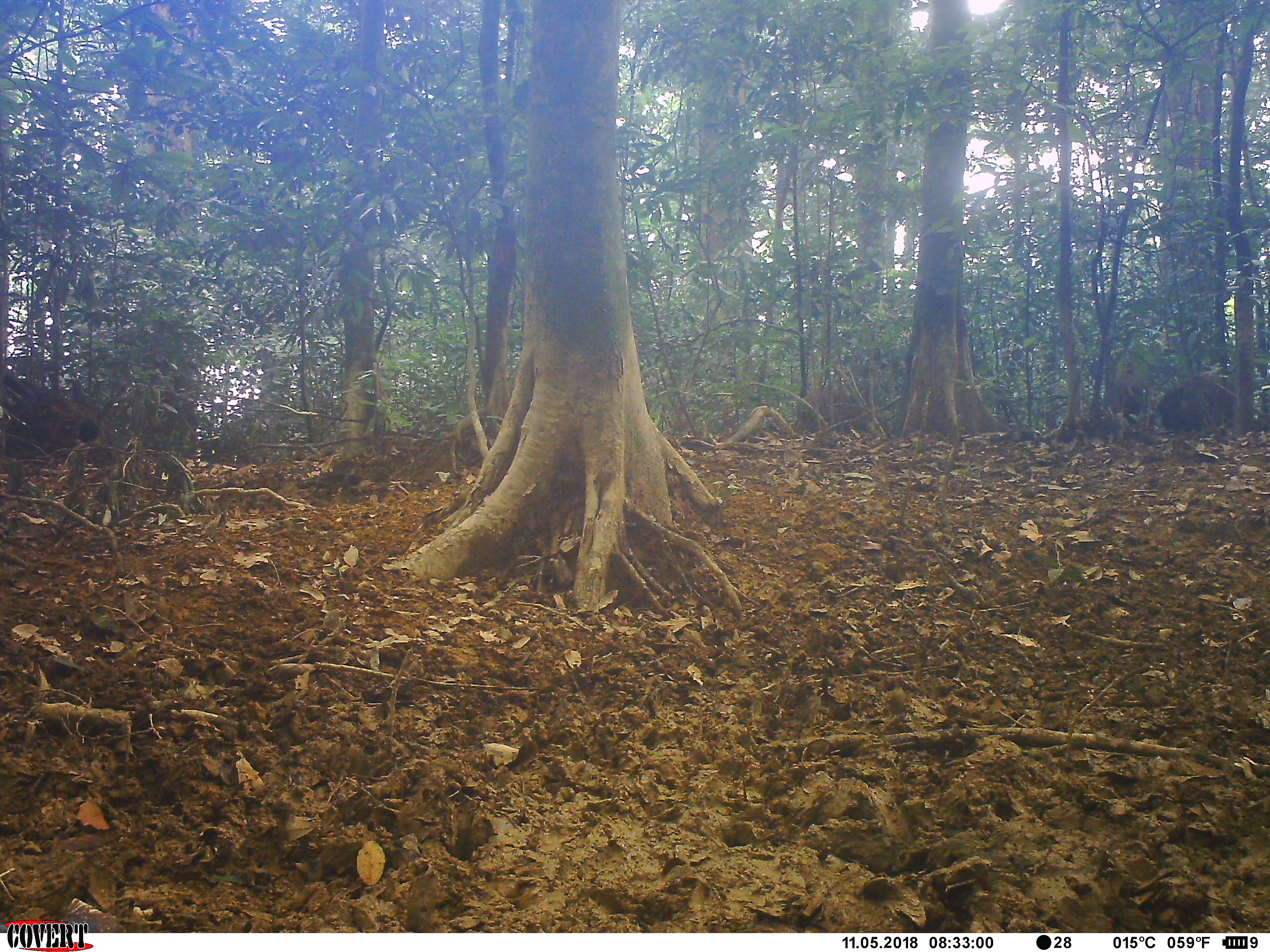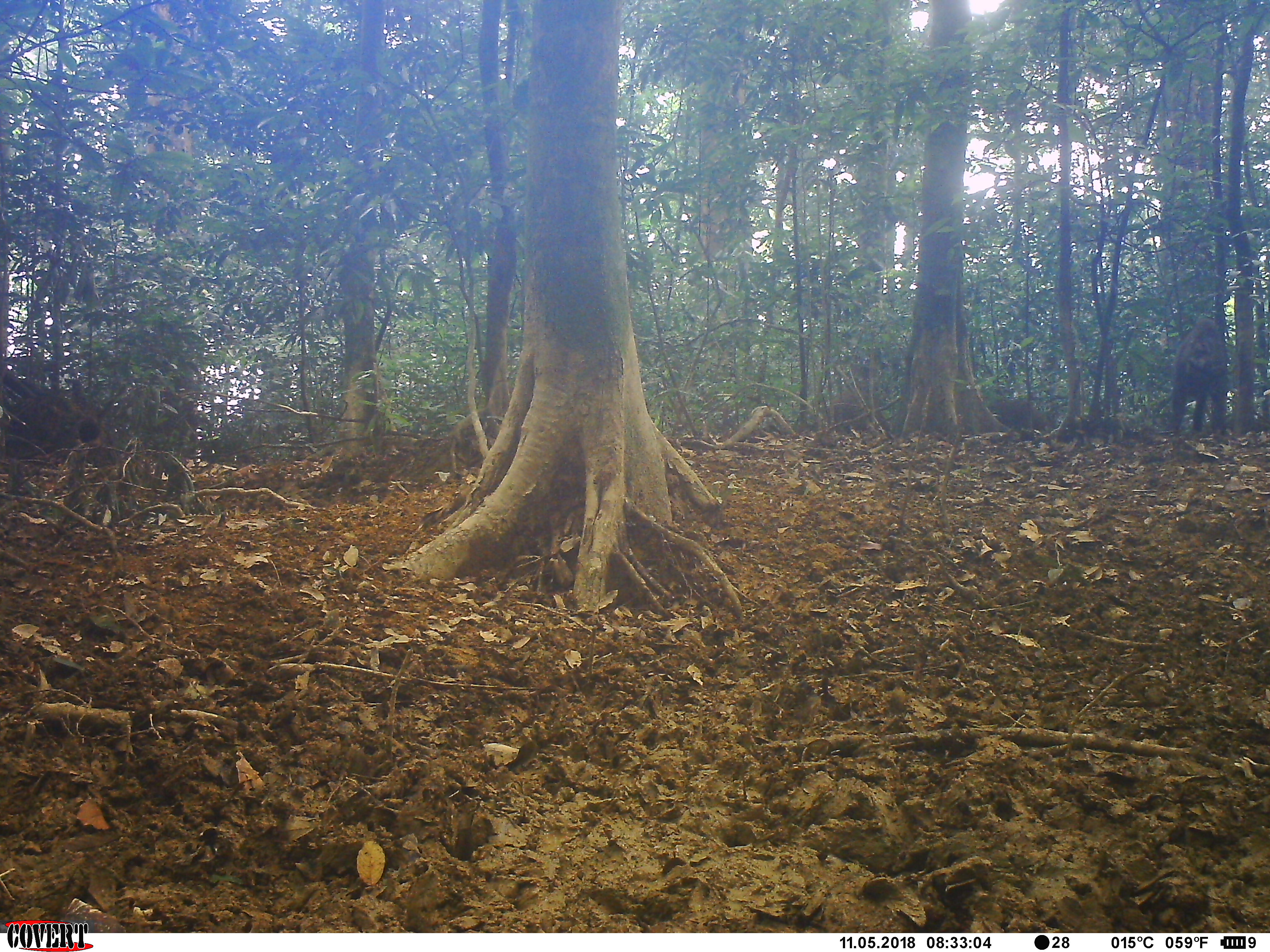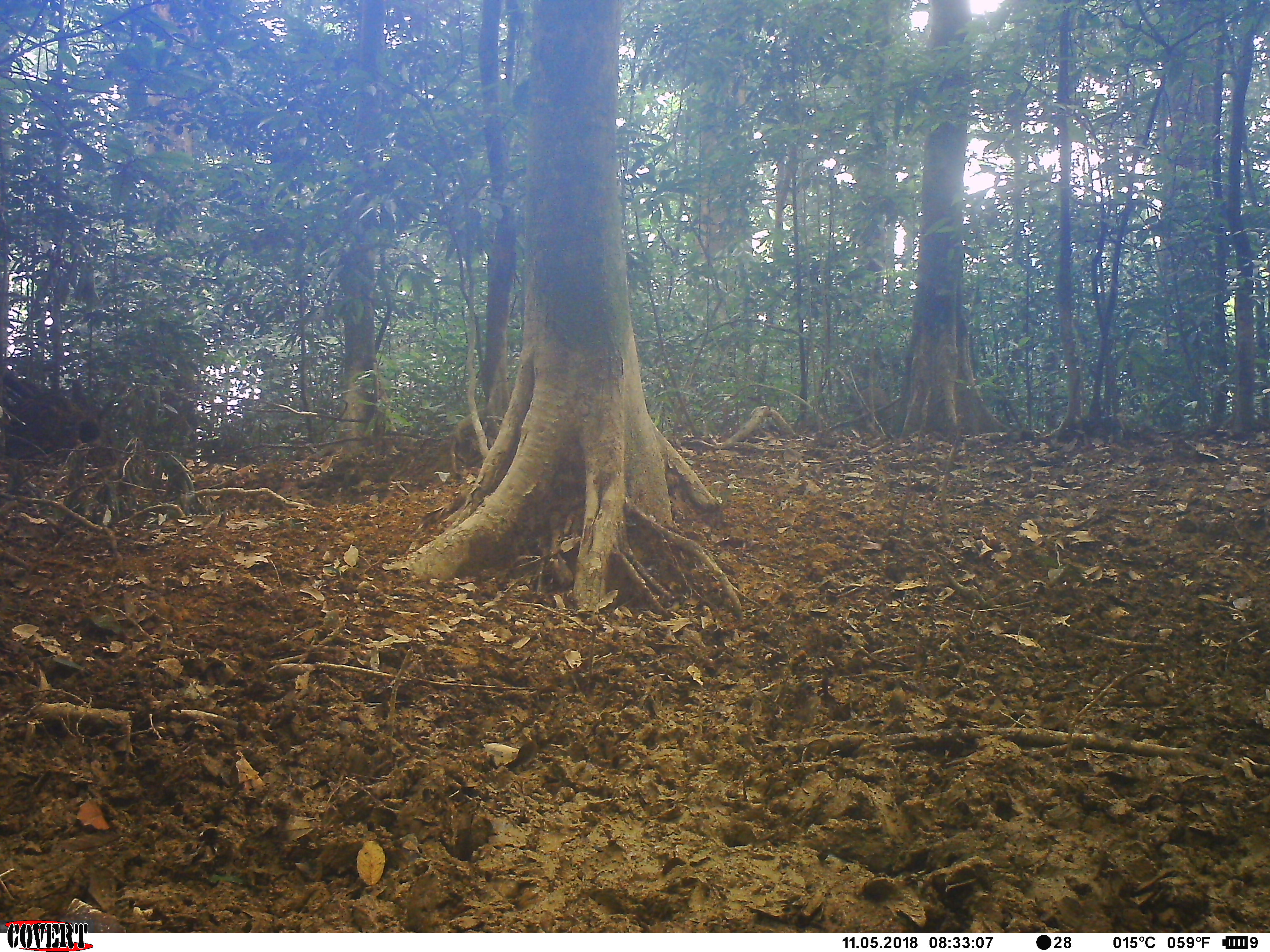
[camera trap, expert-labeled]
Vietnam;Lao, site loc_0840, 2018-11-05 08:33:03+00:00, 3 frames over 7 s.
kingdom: Animalia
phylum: Chordata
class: Mammalia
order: Artiodactyla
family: Suidae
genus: Sus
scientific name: Sus scrofa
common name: eurasian wild pig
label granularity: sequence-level